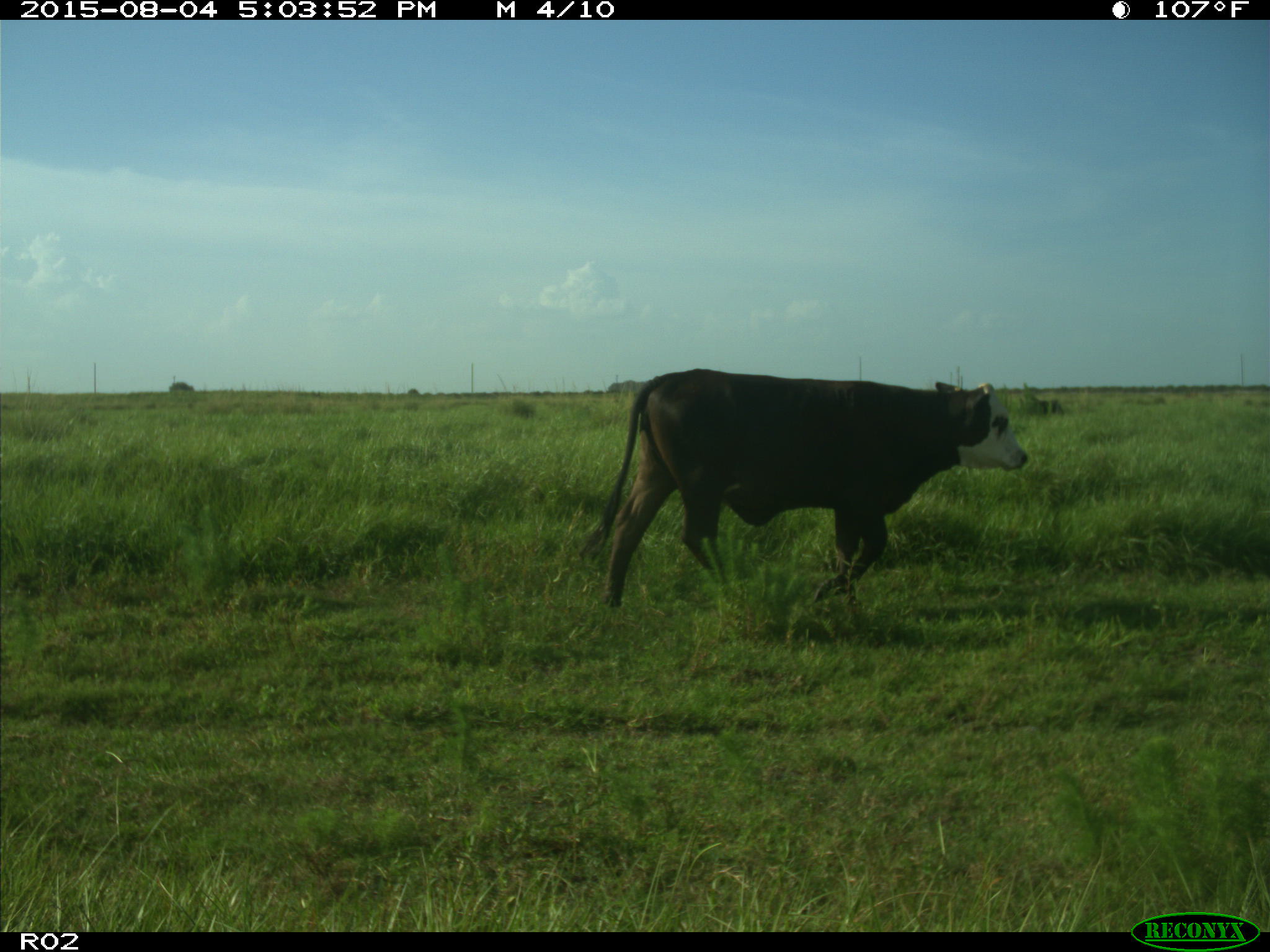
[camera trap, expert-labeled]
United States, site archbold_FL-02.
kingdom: Animalia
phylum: Chordata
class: Mammalia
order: Artiodactyla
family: Bovidae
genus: Bos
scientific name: Bos taurus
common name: domestic cow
Bos taurus (domestic cow).